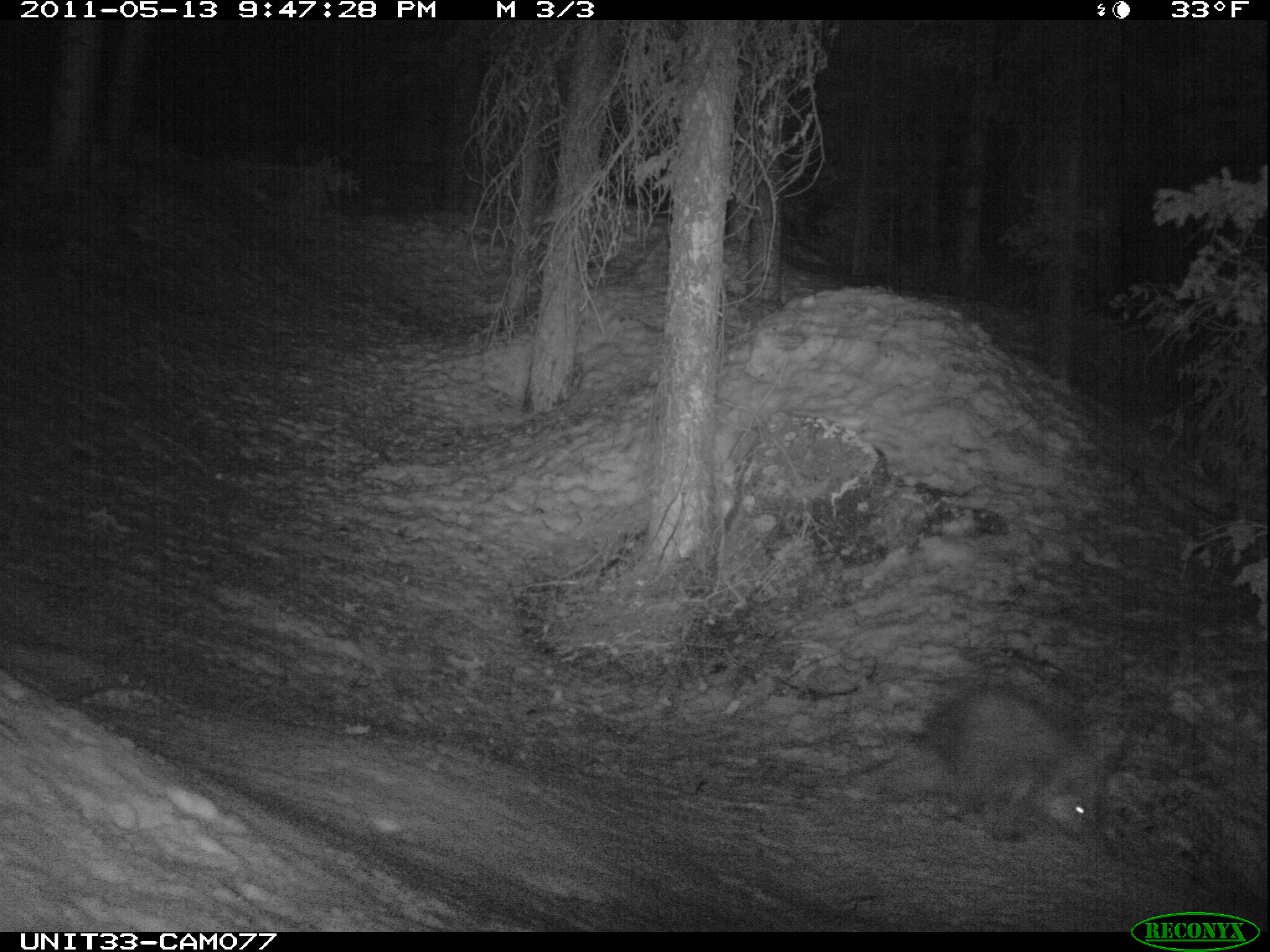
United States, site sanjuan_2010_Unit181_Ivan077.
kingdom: Animalia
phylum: Chordata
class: Mammalia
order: Rodentia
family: Erethizontidae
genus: Erethizon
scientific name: Erethizon dorsatum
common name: north american porcupine